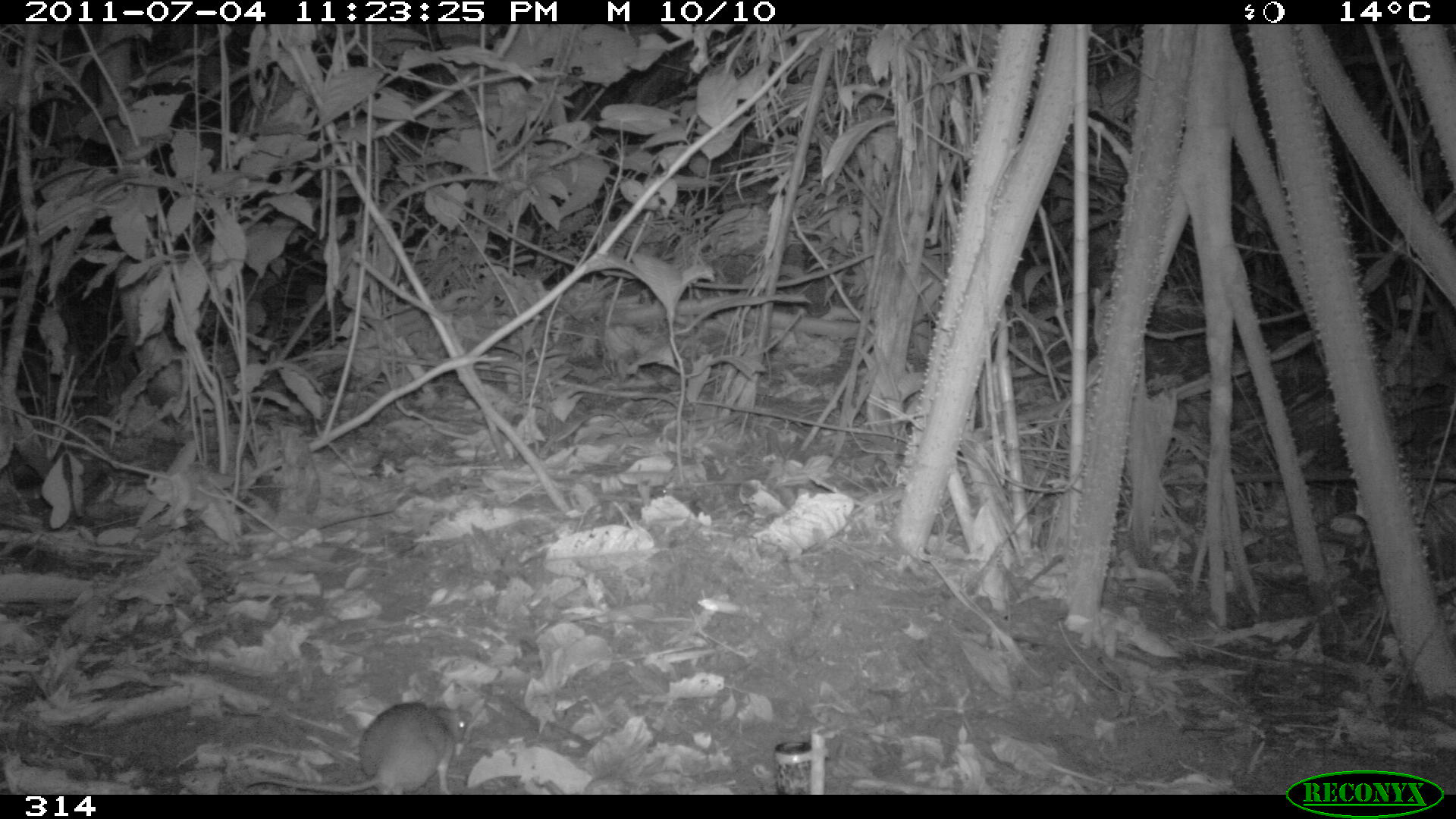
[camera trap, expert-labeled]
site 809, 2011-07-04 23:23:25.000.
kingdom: Animalia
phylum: Chordata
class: Mammalia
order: Rodentia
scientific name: Rodentia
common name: rodents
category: unknown rodent